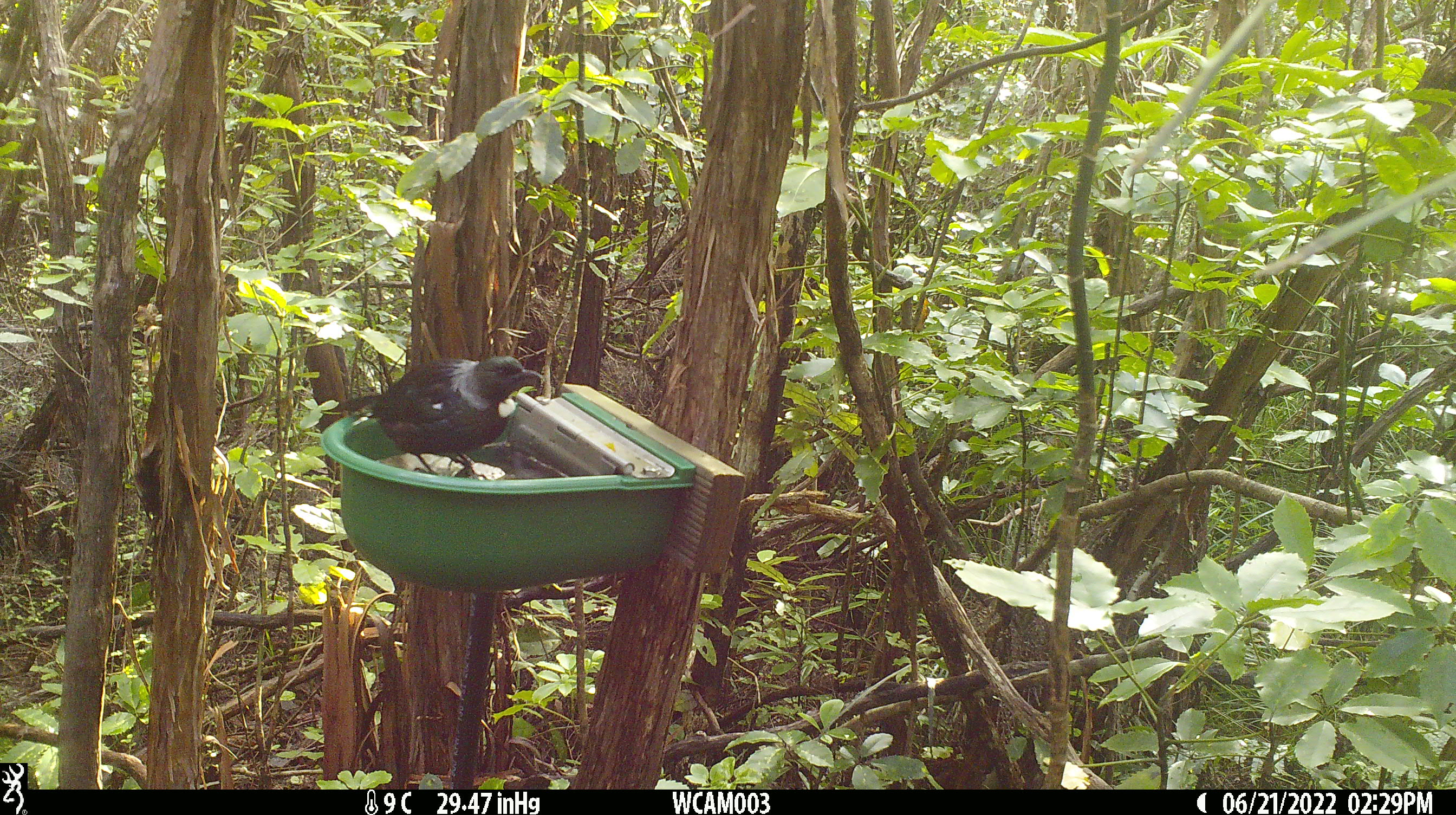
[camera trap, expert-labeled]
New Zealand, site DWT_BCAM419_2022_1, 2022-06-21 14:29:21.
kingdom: Animalia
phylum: Chordata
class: Aves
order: Passeriformes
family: Meliphagidae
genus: Prosthemadera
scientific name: Prosthemadera novaeseelandiae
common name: tui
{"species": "tui (Prosthemadera novaeseelandiae)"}